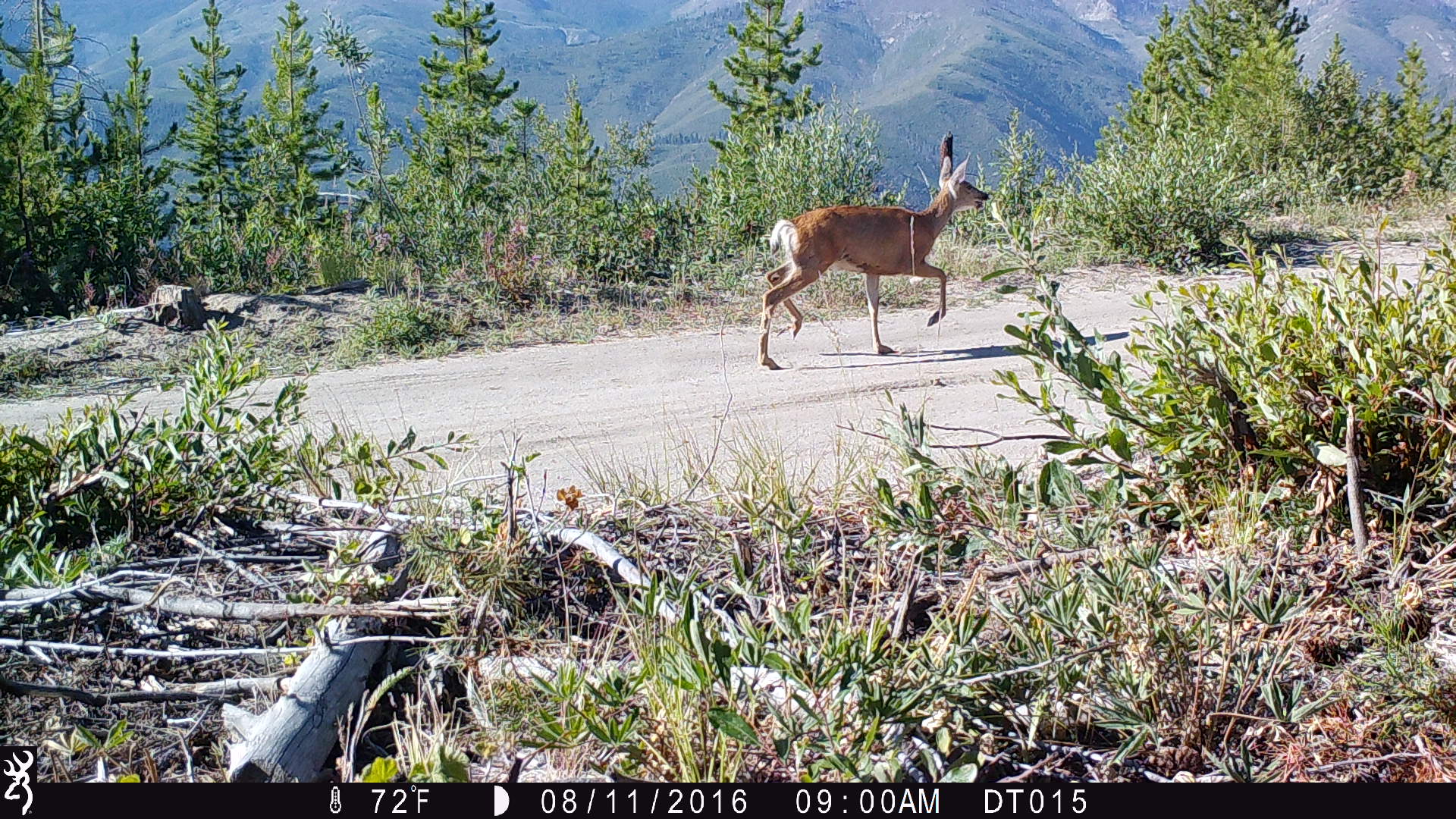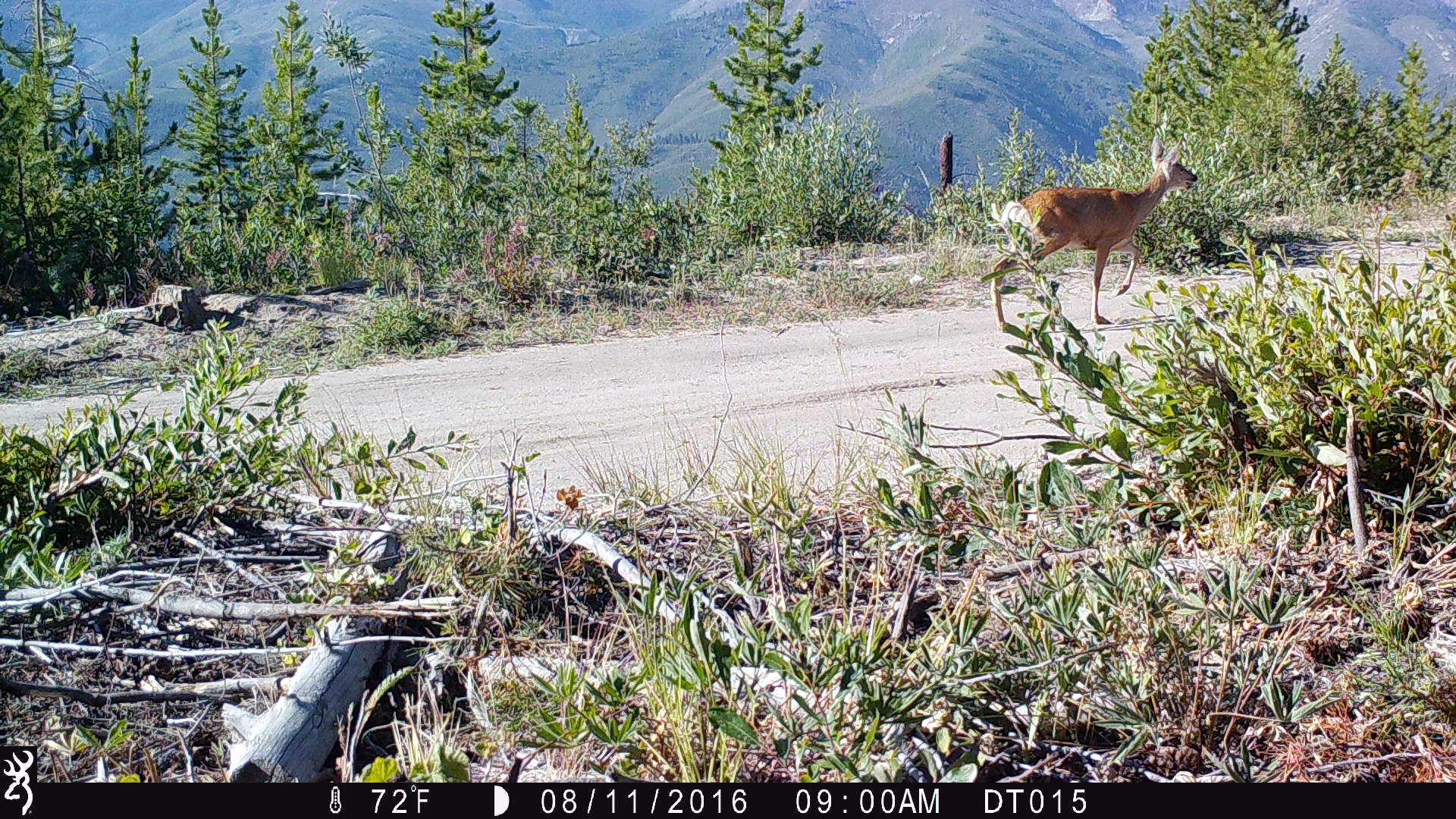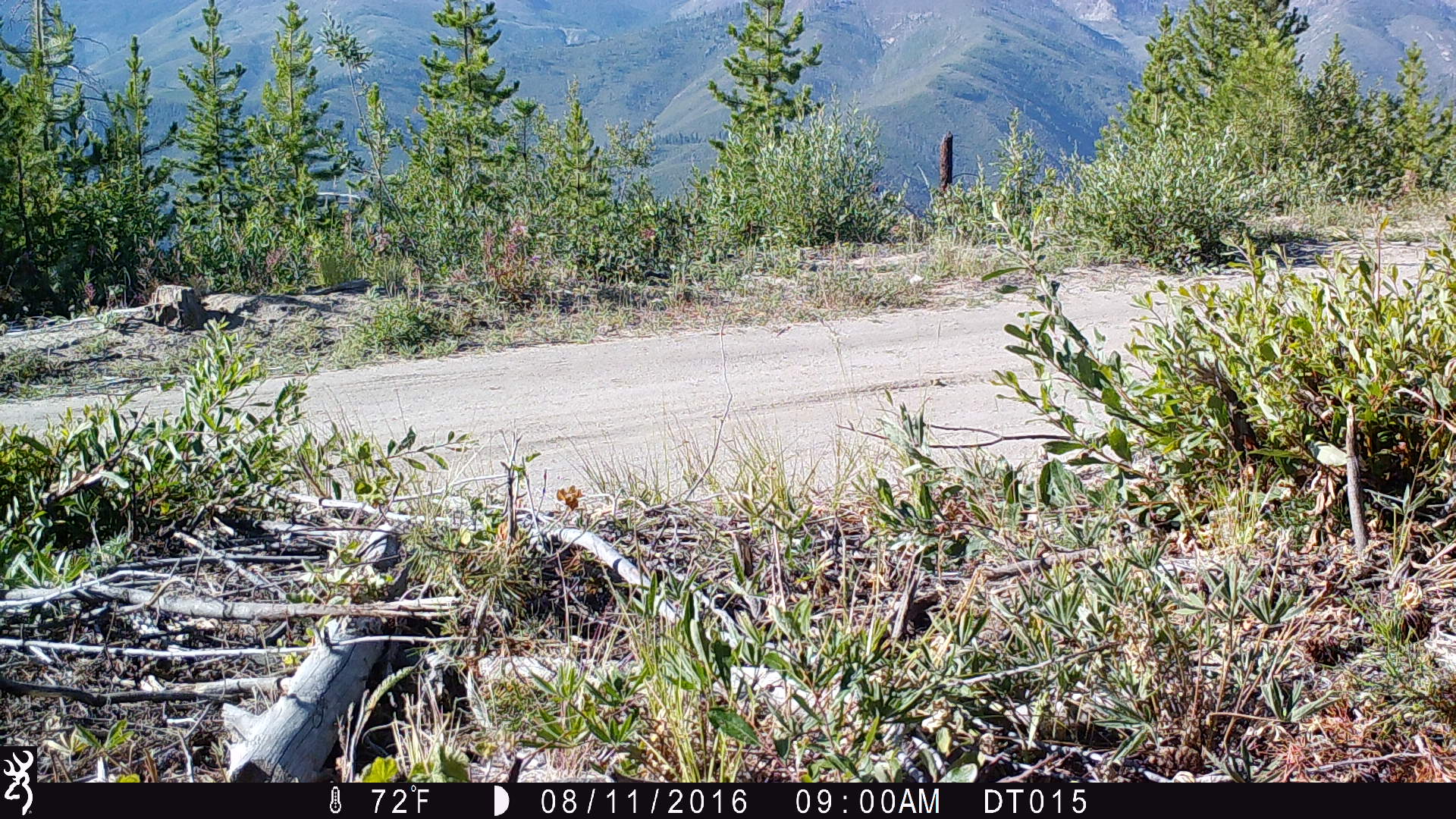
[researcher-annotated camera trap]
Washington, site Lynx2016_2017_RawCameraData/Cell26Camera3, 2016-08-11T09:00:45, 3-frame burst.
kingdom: Animalia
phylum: Chordata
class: Mammalia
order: Artiodactyla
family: Cervidae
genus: Odocoileus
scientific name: Odocoileus hemionus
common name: mule deer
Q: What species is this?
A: Odocoileus hemionus (mule deer).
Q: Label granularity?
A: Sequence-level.